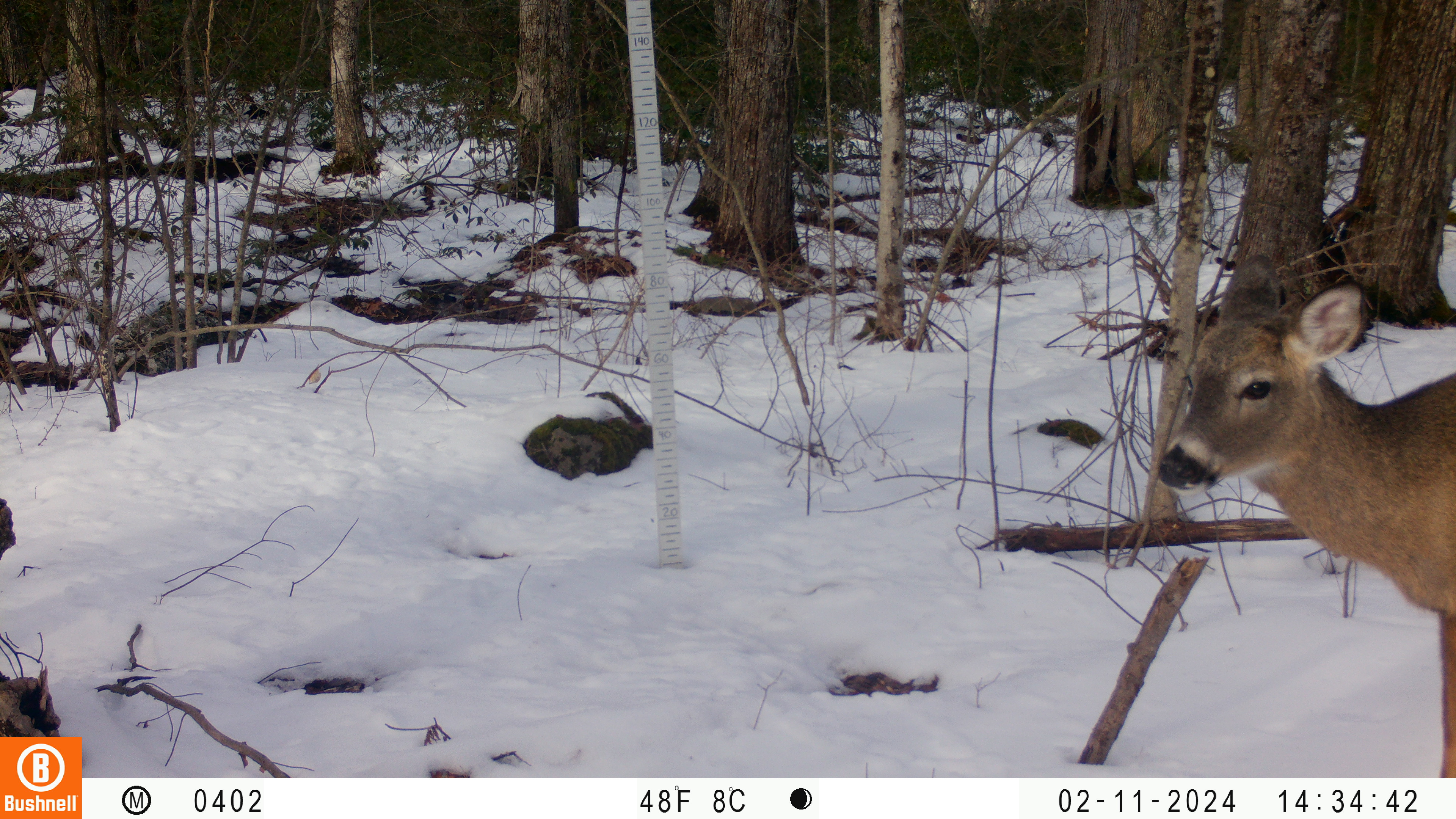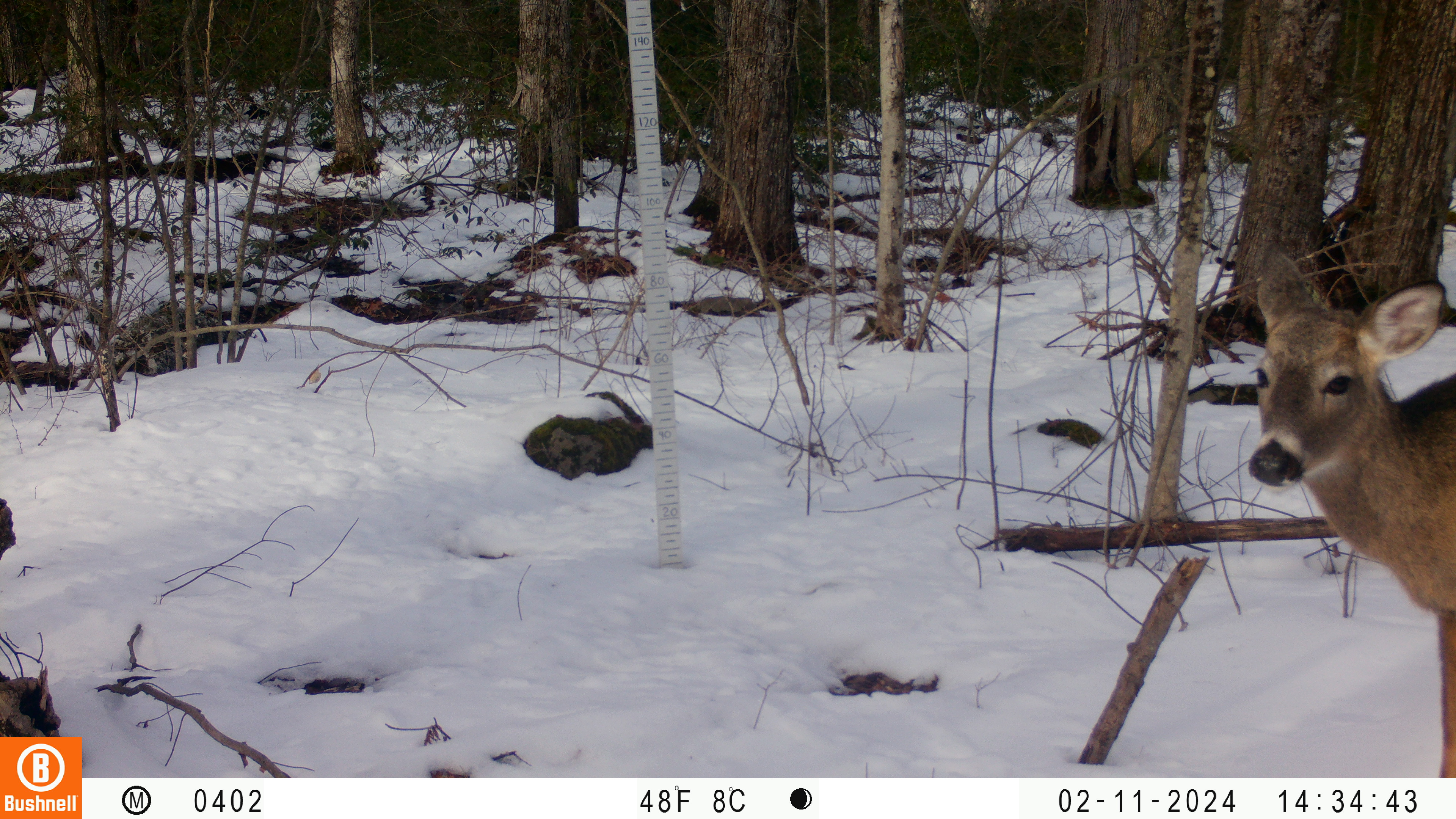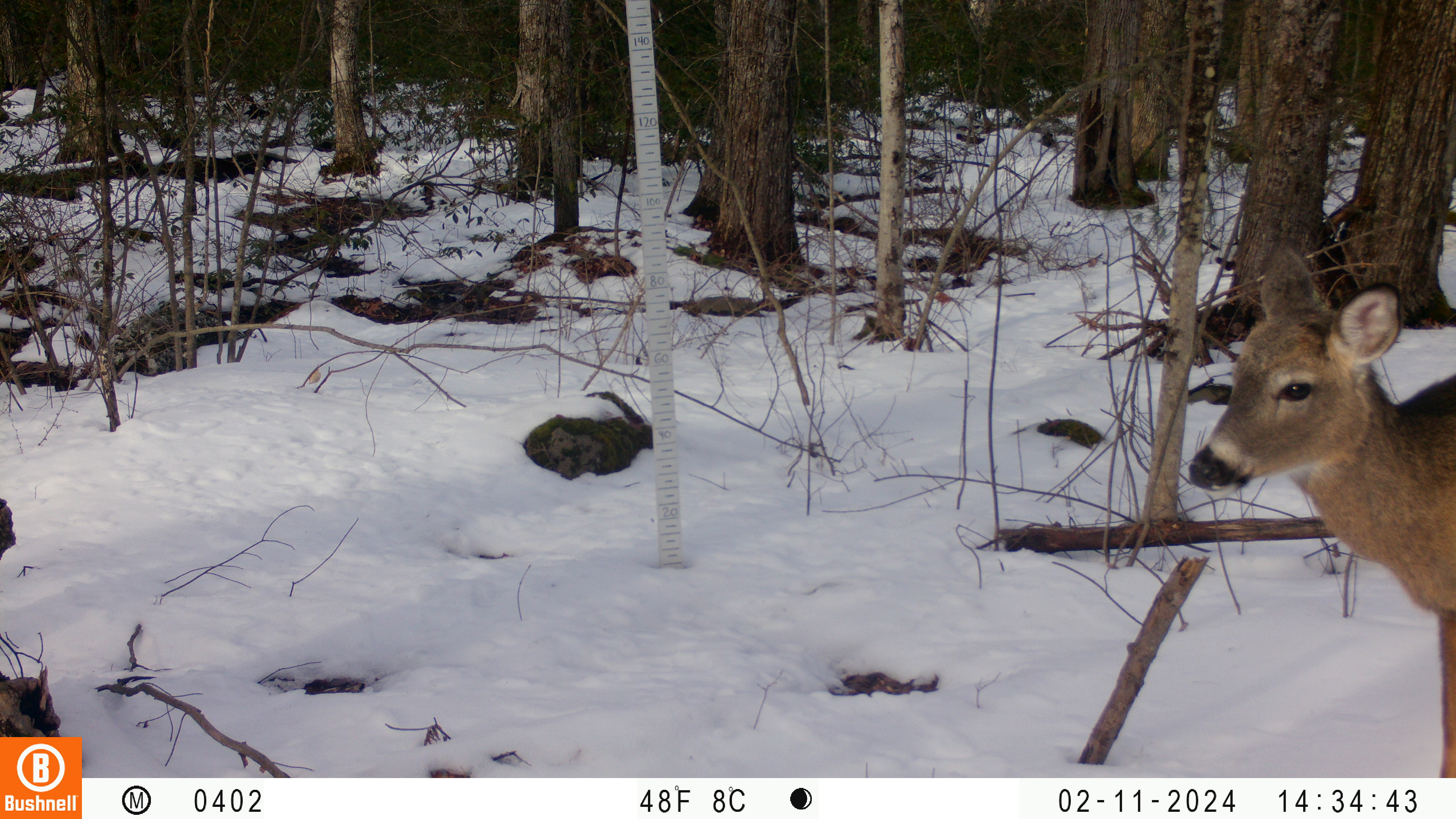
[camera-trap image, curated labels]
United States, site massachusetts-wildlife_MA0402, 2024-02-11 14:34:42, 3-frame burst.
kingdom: Animalia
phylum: Chordata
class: Mammalia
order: Artiodactyla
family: Cervidae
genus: Odocoileus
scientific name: Odocoileus virginianus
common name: white-tailed deer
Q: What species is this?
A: White-tailed deer (Odocoileus virginianus).